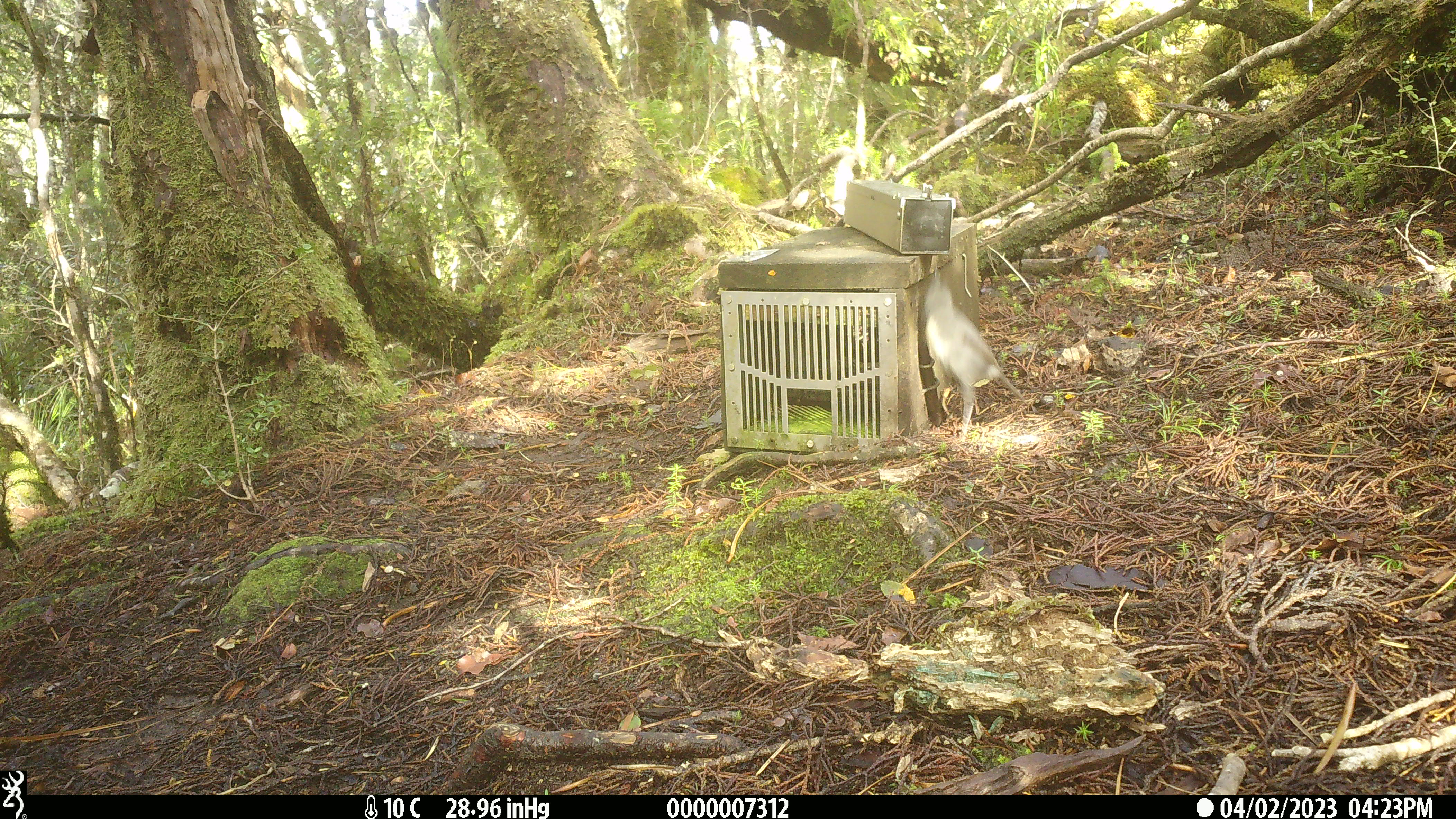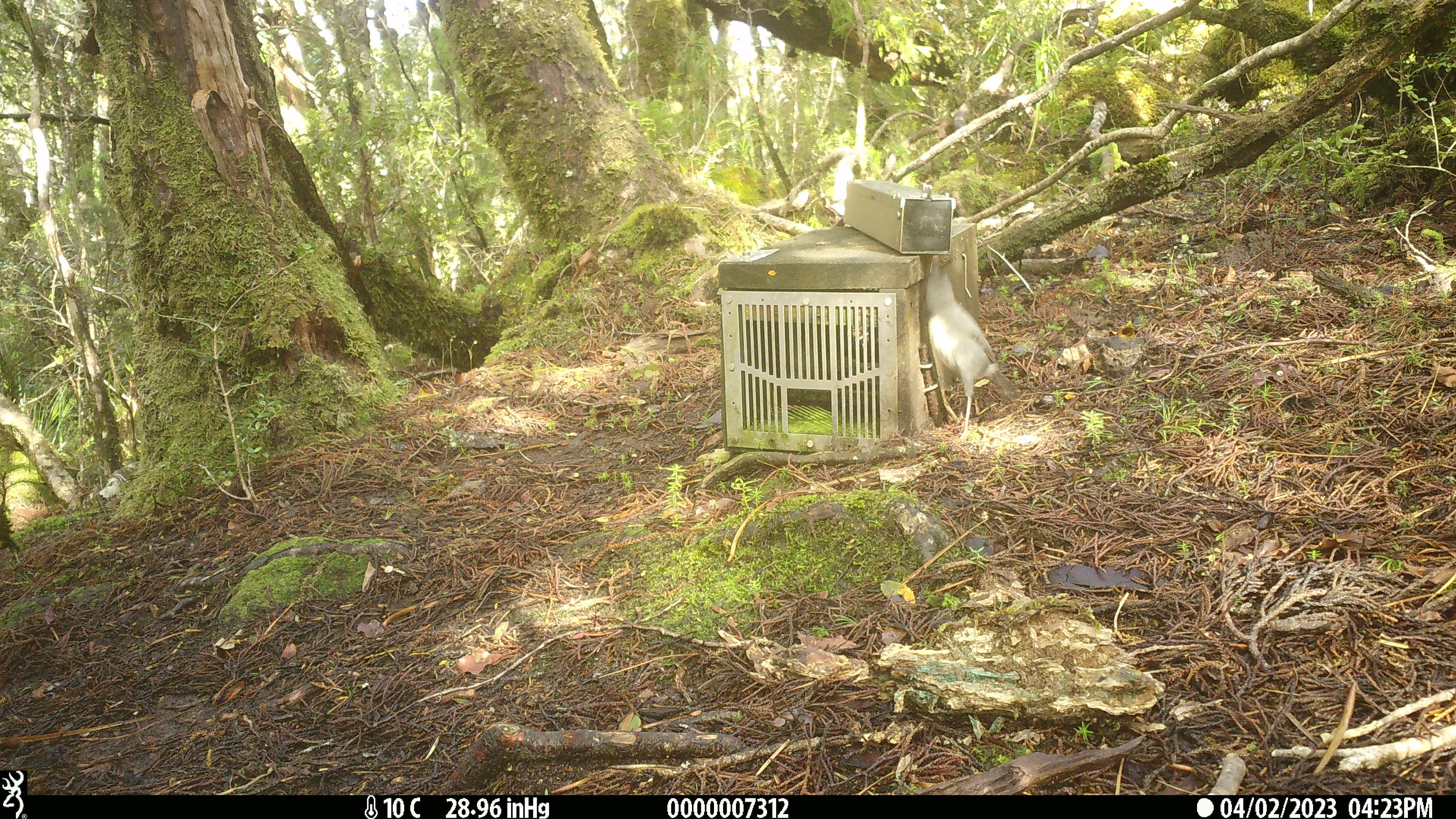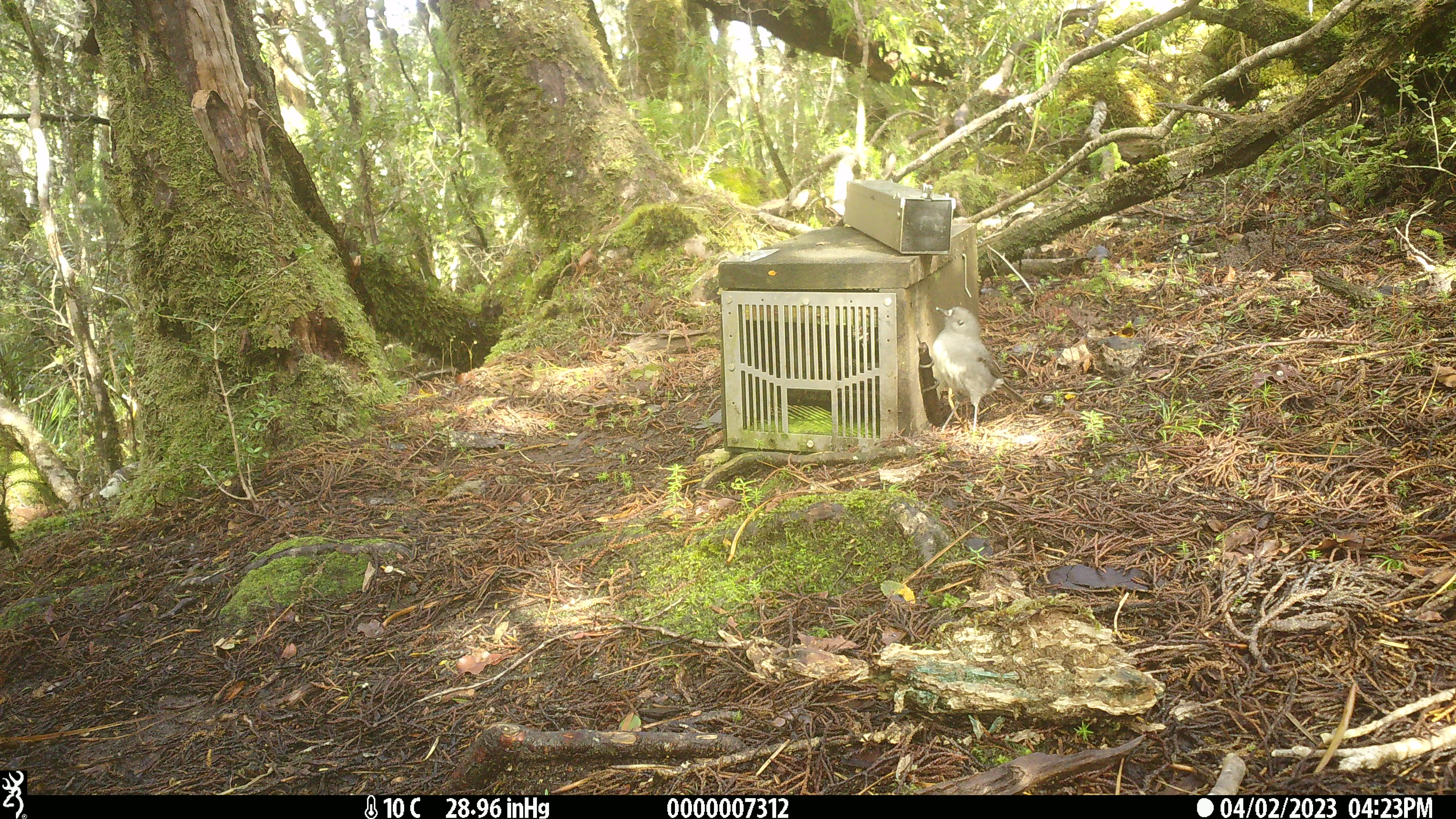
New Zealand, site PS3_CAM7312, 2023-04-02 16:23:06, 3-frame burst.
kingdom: Animalia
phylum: Chordata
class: Aves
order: Passeriformes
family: Petroicidae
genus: Petroica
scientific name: Petroica australis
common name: new zealand robin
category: robin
Robin (new zealand robin) (Petroica australis).